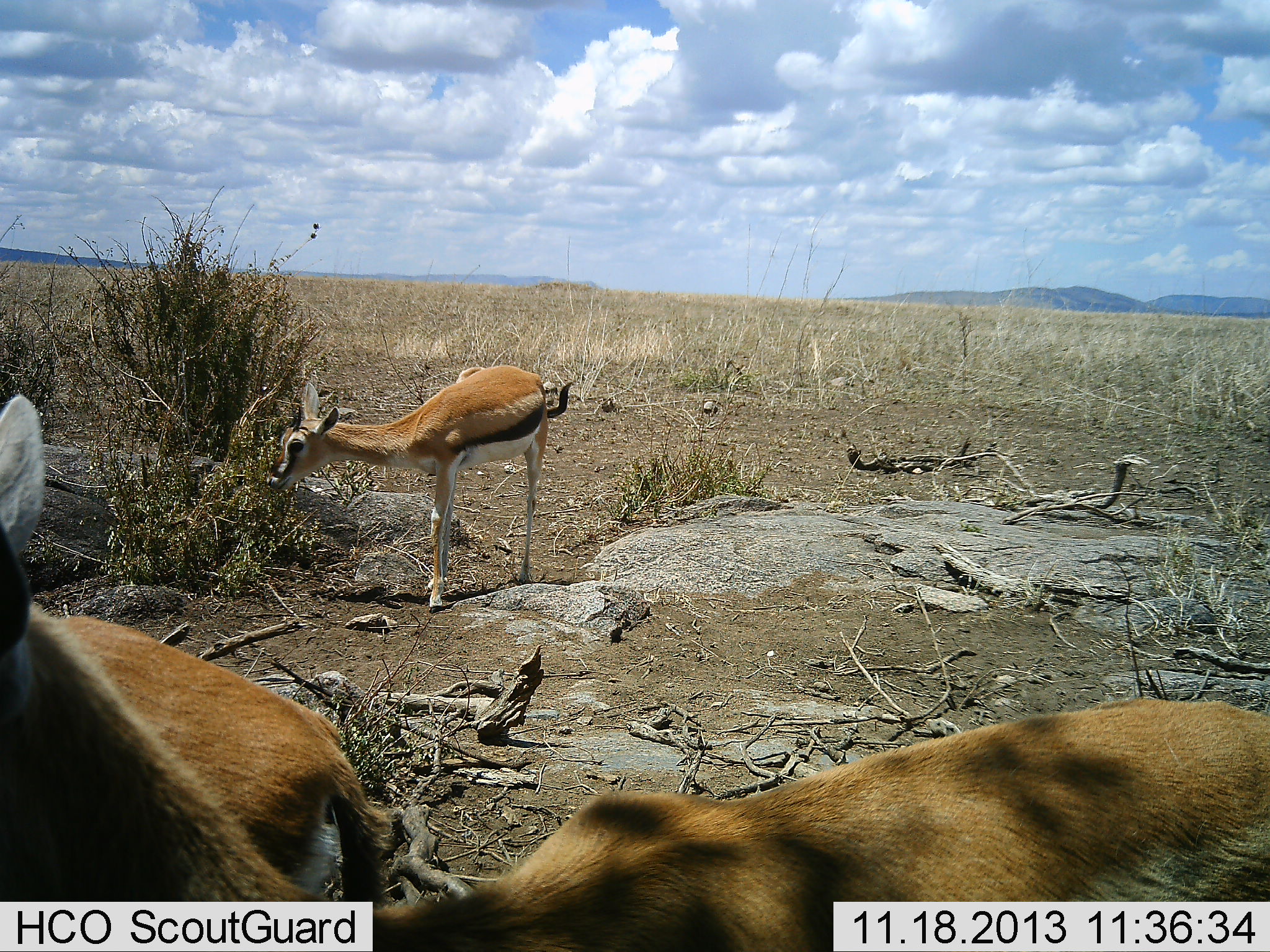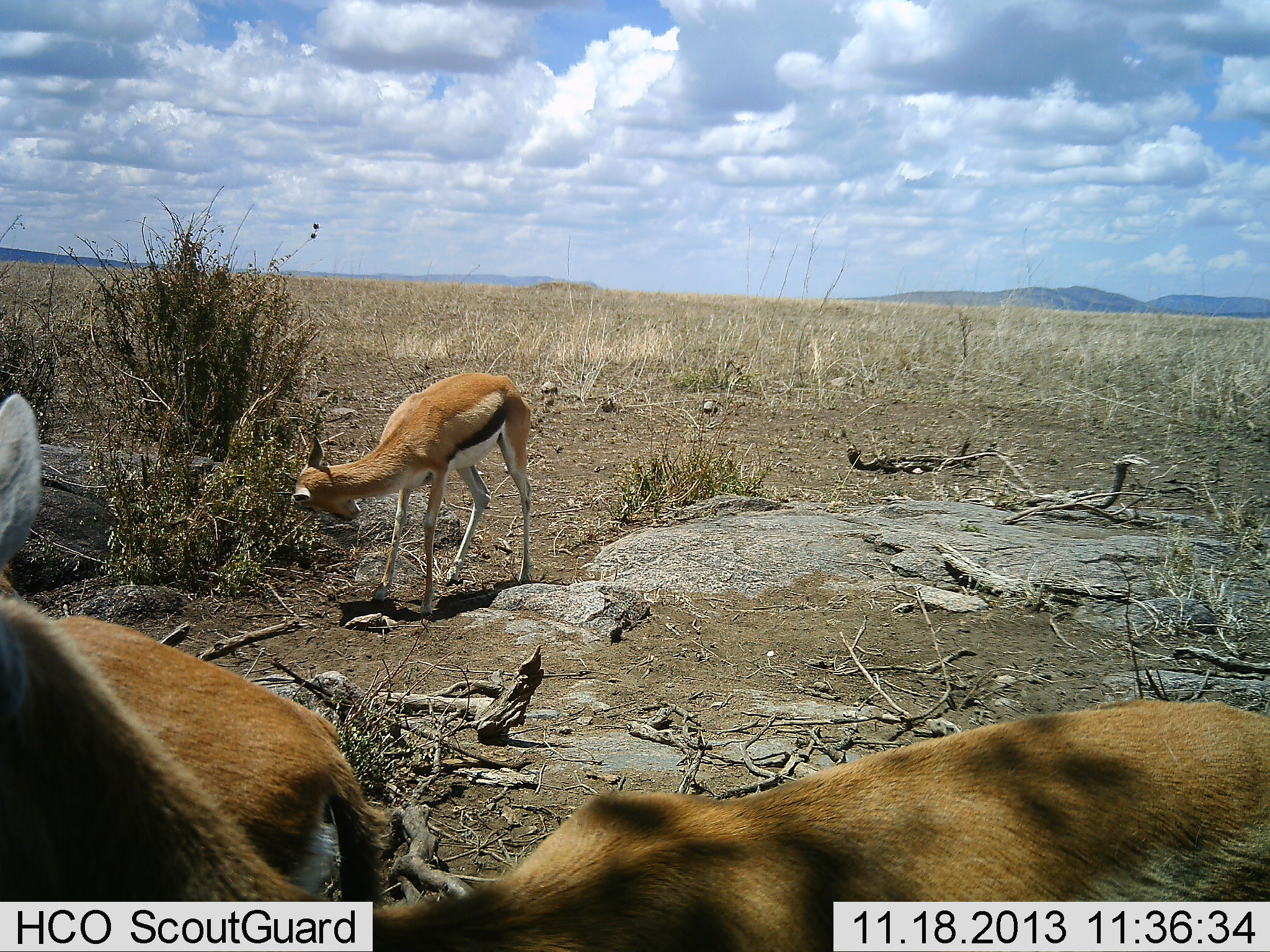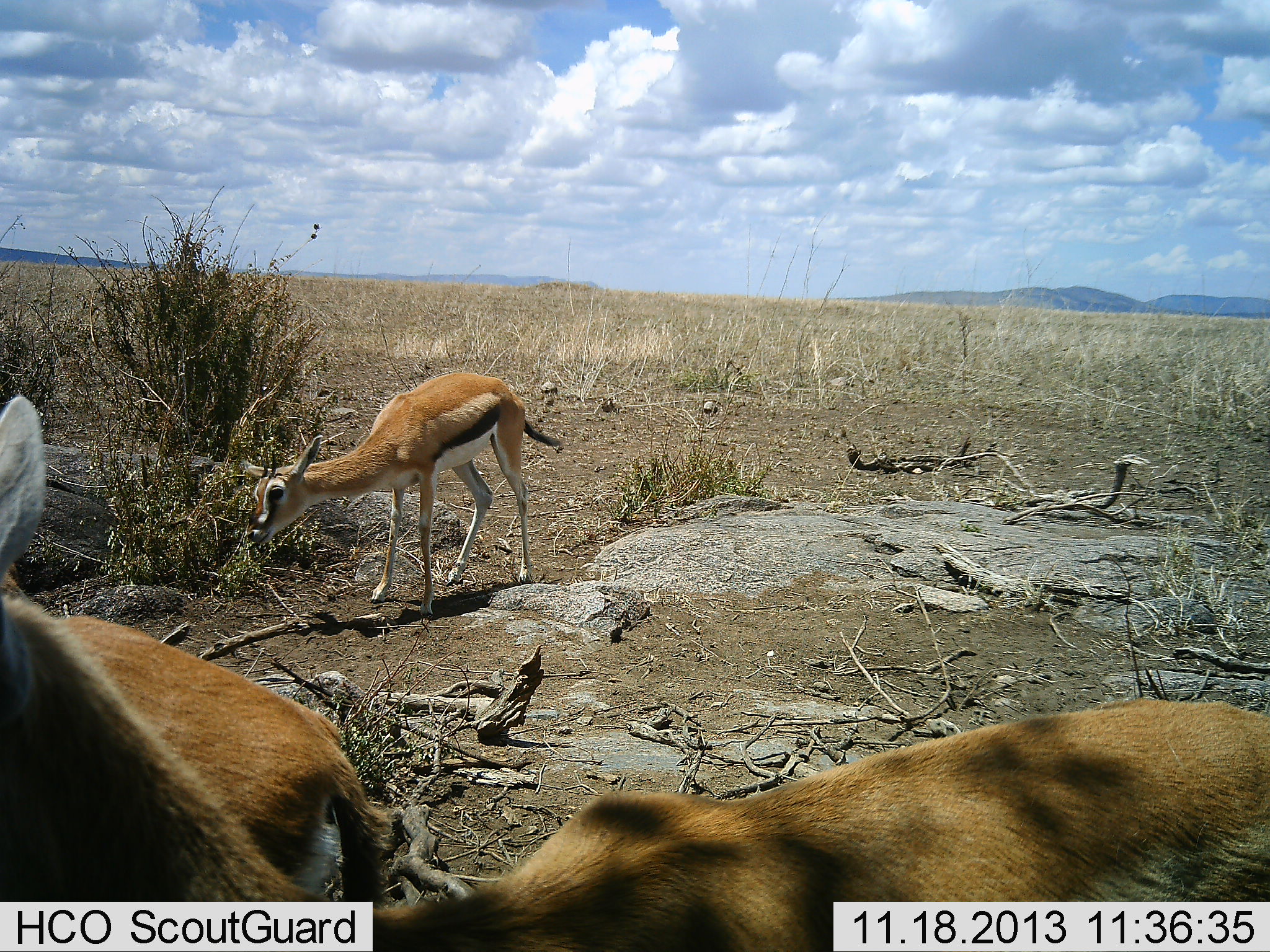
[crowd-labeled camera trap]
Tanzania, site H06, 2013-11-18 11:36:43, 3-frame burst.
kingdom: Animalia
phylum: Chordata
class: Mammalia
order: Artiodactyla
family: Bovidae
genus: Eudorcas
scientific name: Eudorcas thomsonii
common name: thomson's gazelle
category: gazellethomsons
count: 3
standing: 80%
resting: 0%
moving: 0%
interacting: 0%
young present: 0%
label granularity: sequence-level